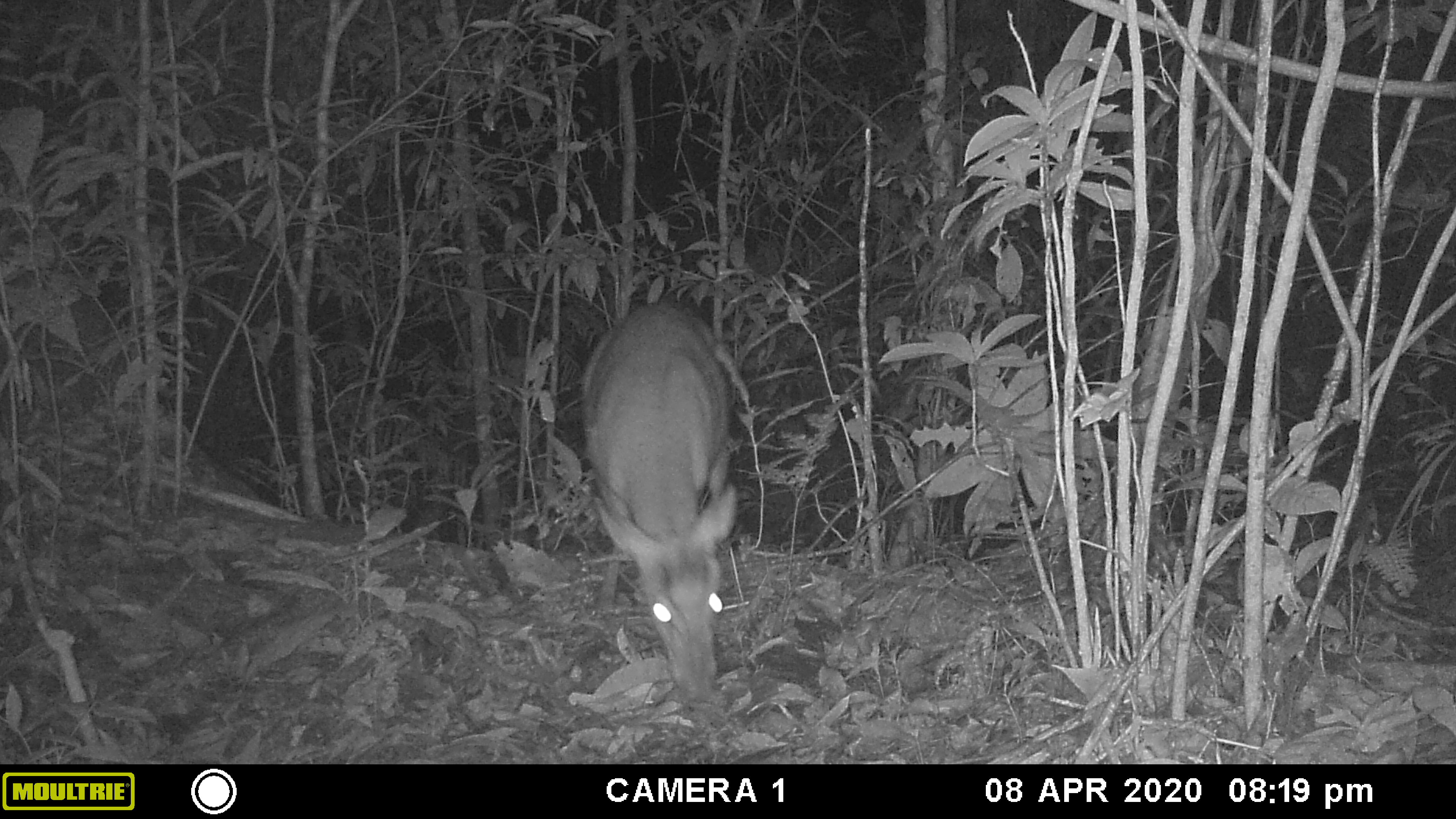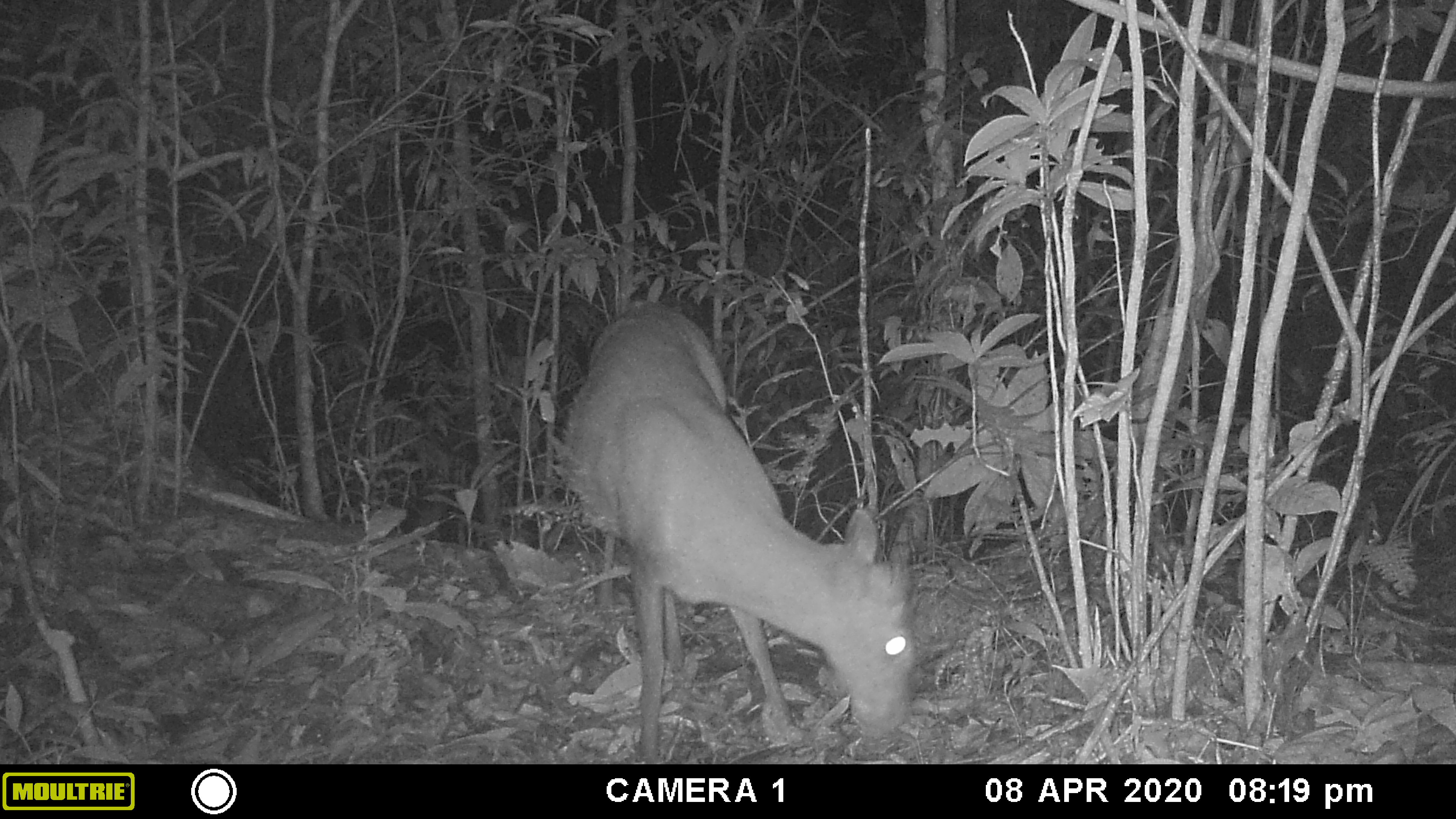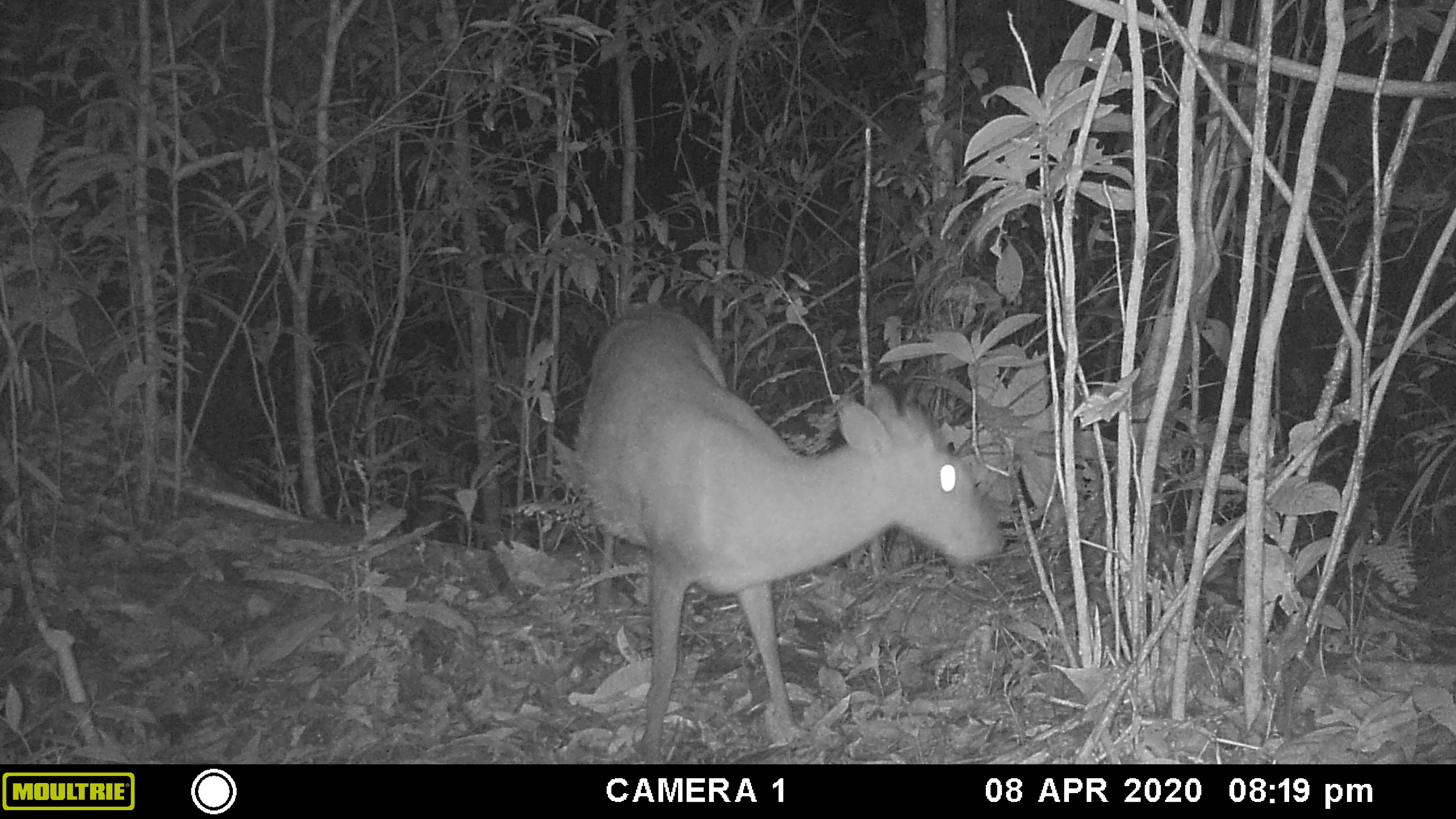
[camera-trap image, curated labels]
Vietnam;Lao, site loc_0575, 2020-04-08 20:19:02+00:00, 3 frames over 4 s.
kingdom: Animalia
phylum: Chordata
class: Mammalia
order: Artiodactyla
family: Cervidae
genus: Muntiacus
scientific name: Muntiacus rooseveltorum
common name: roosevelt's muntjac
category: roosevelts muntjac group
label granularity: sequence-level